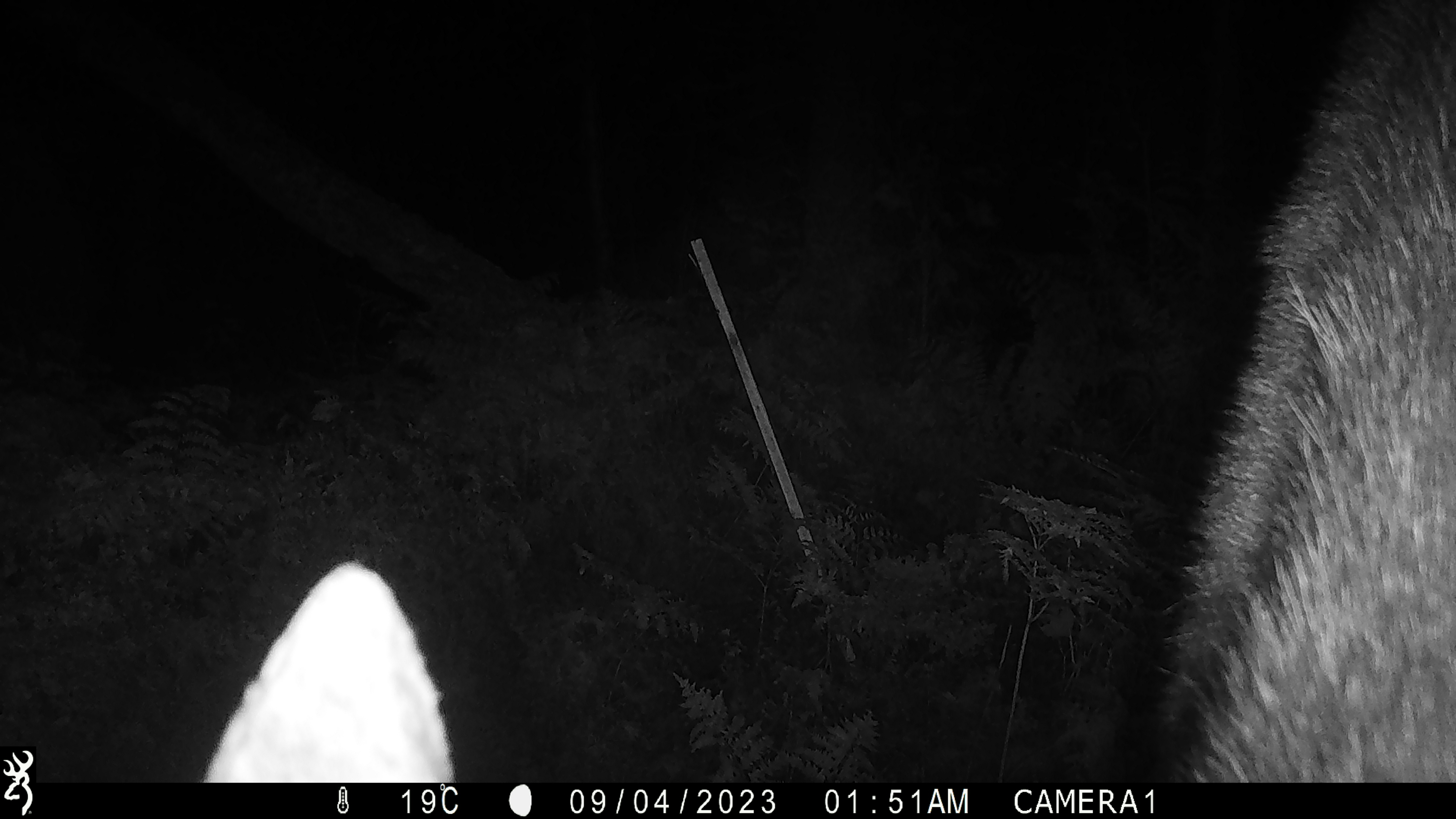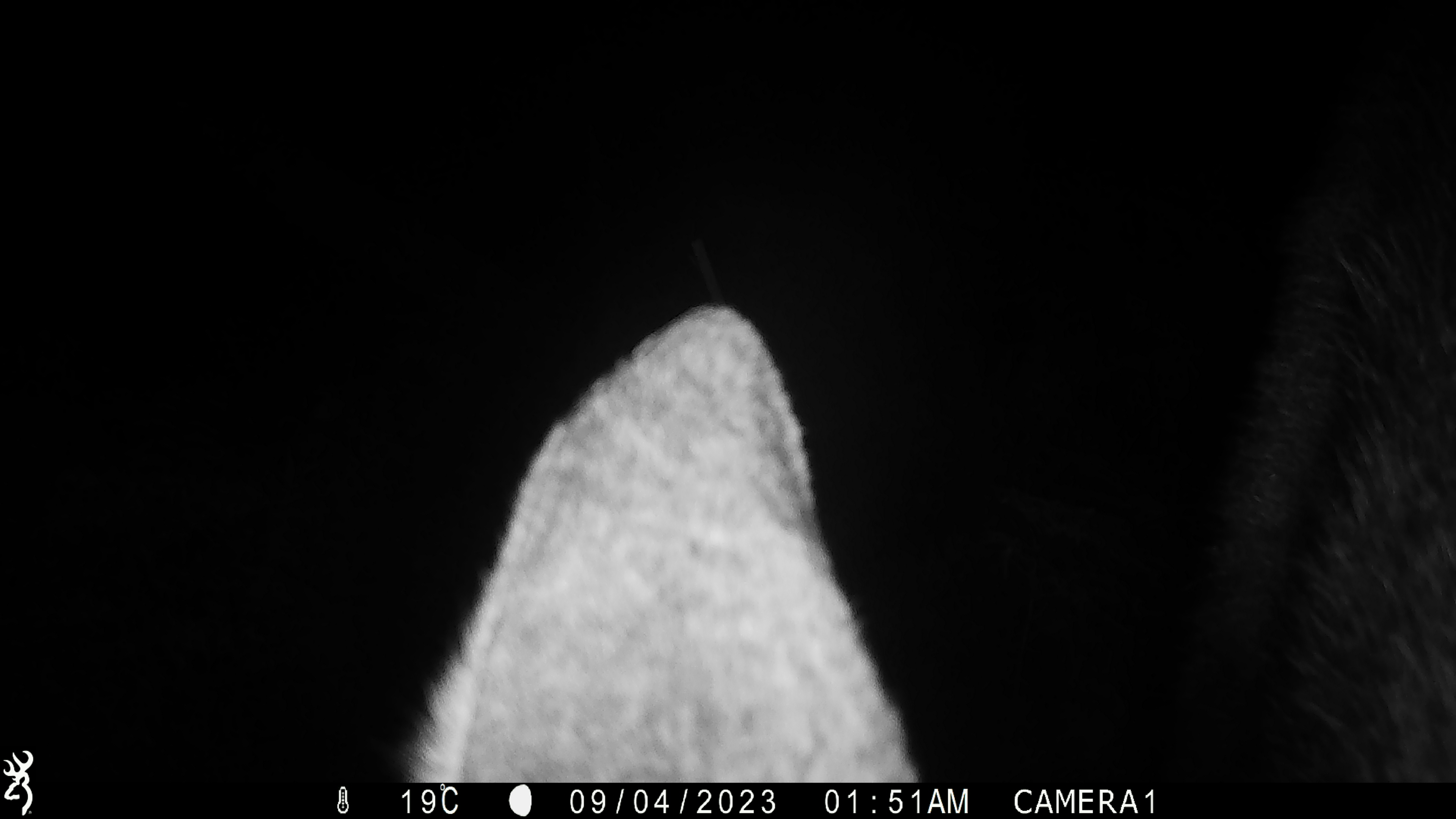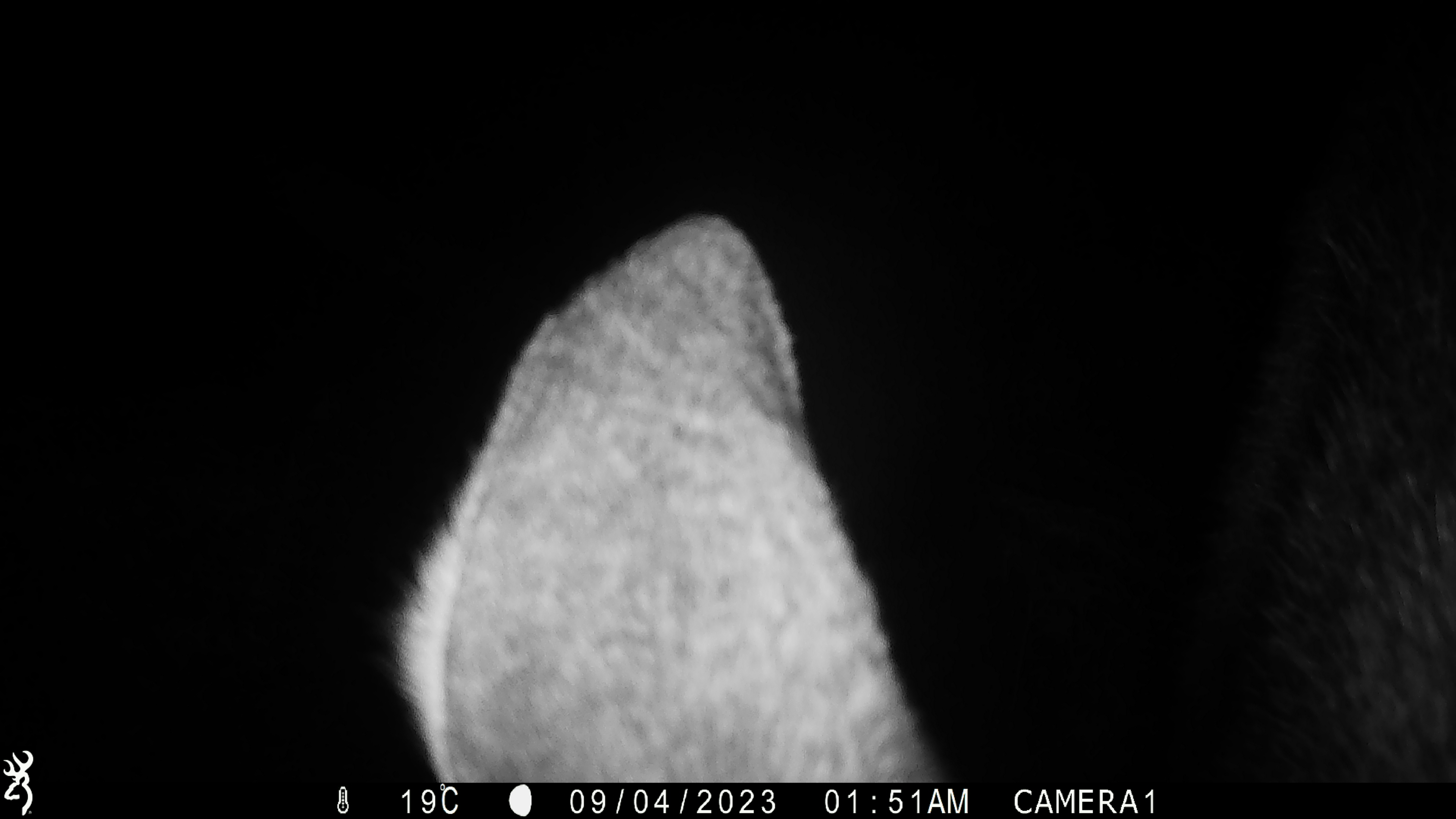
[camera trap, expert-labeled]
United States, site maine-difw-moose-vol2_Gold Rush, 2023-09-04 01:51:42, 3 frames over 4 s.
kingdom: Animalia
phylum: Chordata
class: Mammalia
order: Artiodactyla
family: Cervidae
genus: Alces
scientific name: Alces alces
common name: moose